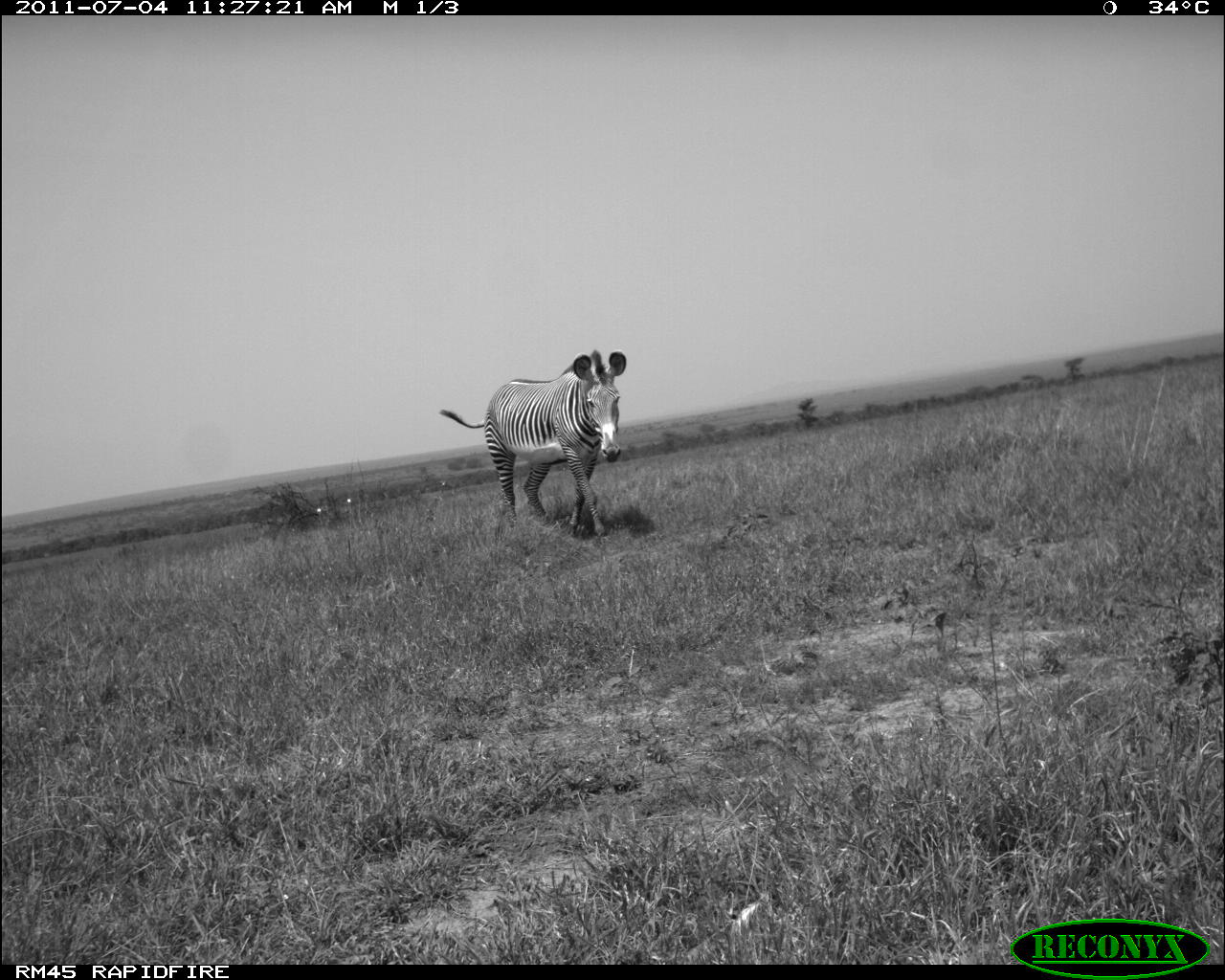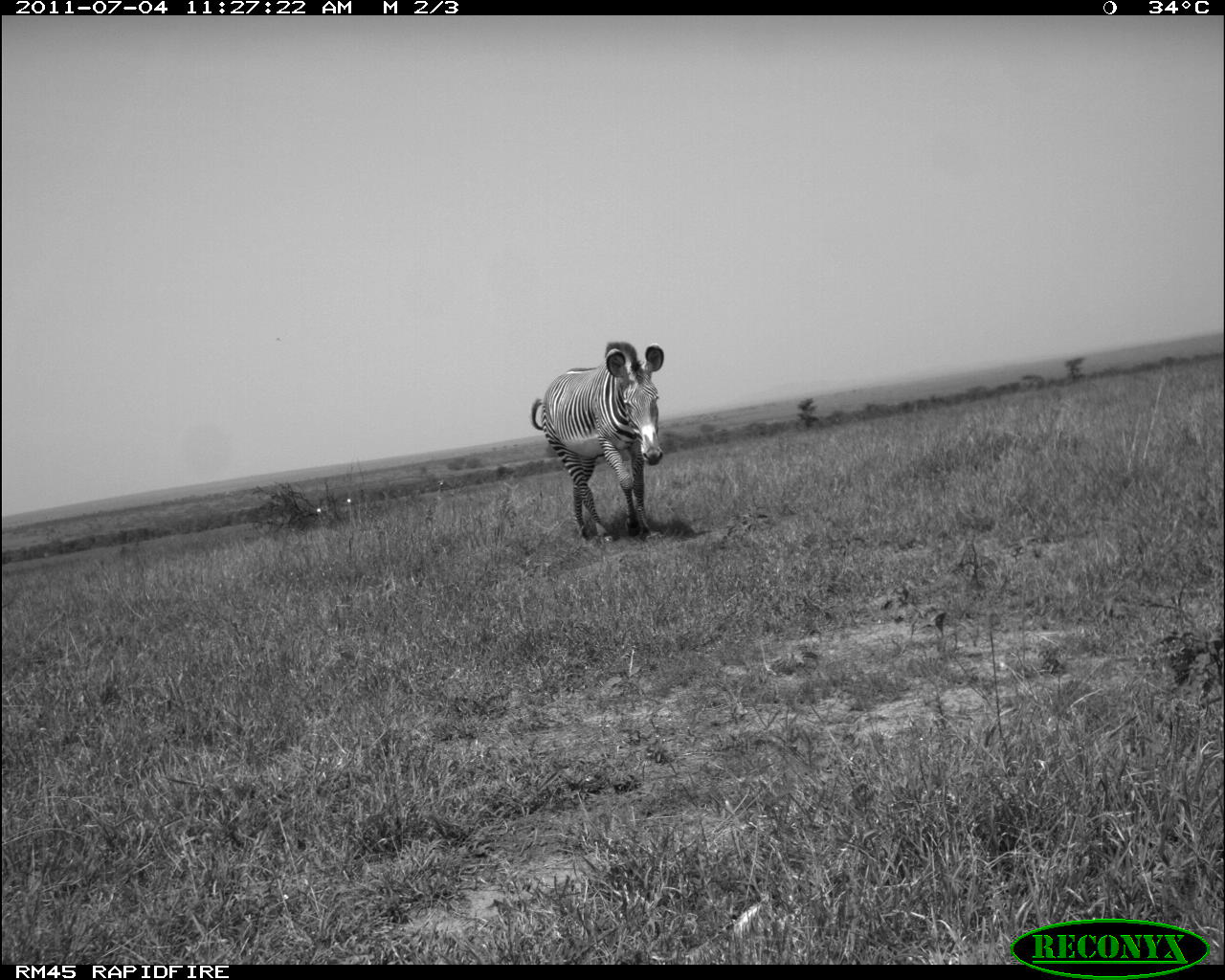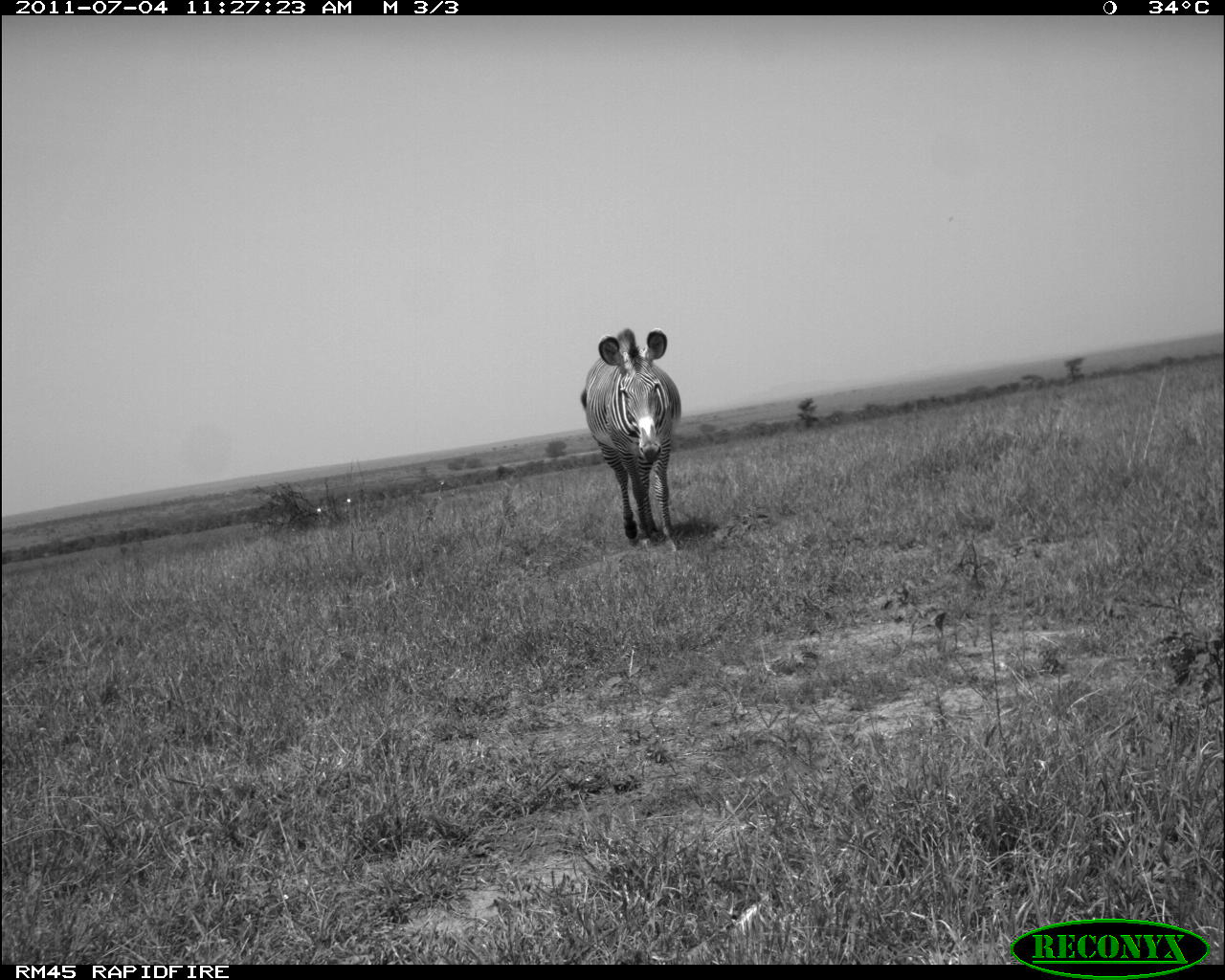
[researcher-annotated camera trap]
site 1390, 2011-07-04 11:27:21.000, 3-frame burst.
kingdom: Animalia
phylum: Chordata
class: Mammalia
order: Perissodactyla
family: Equidae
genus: Equus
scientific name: Equus grevyi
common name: grévy's zebra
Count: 1.